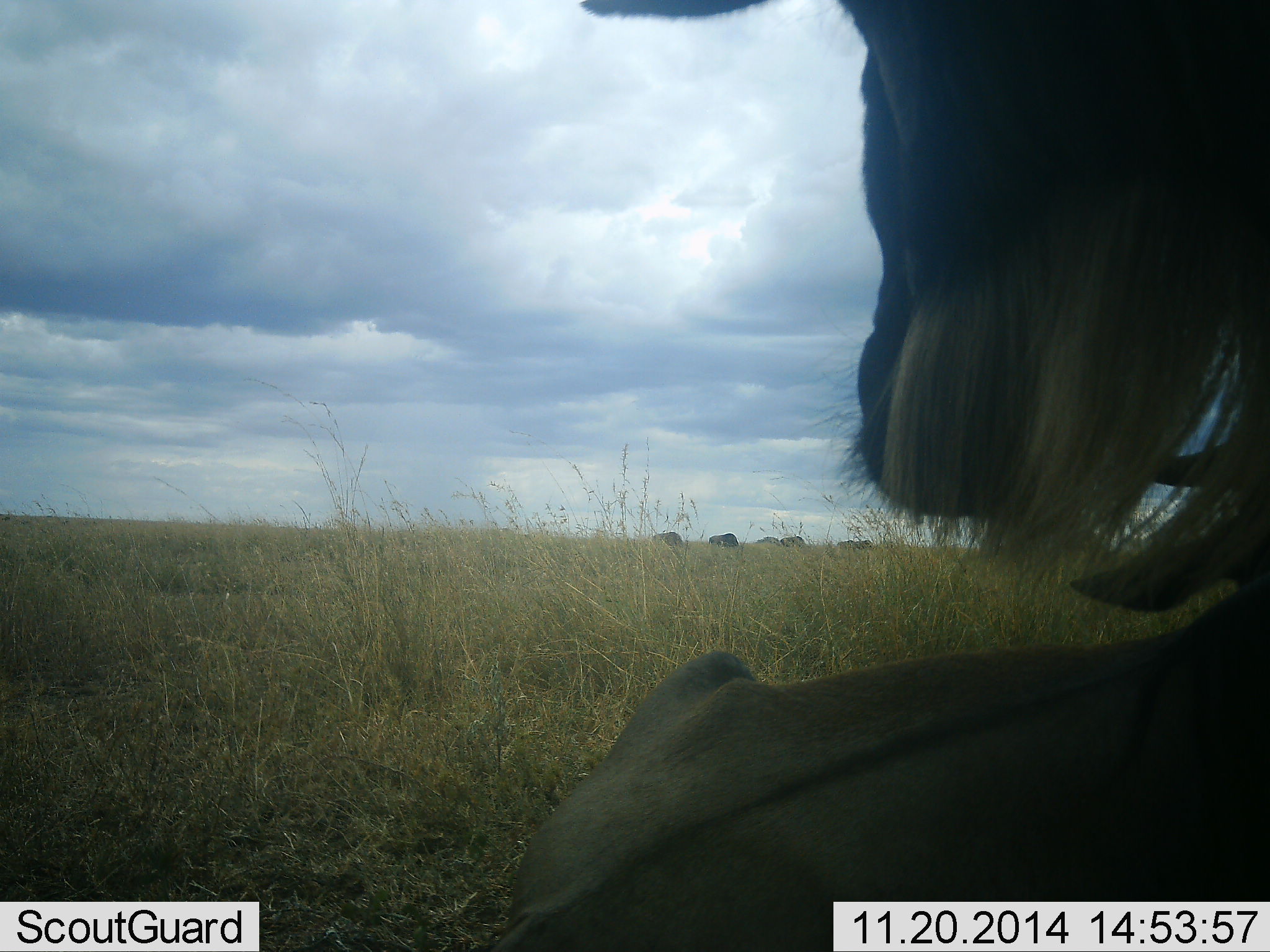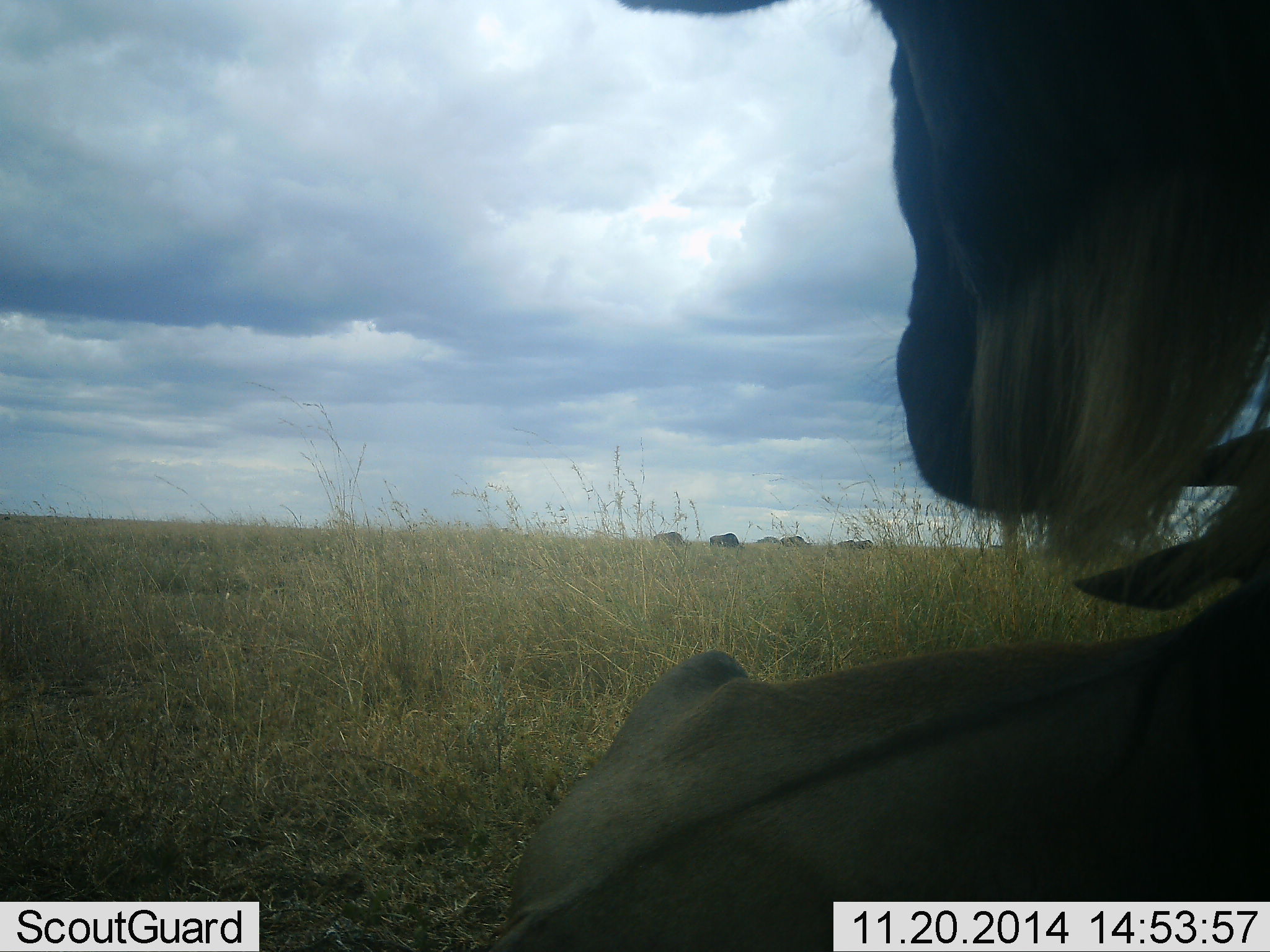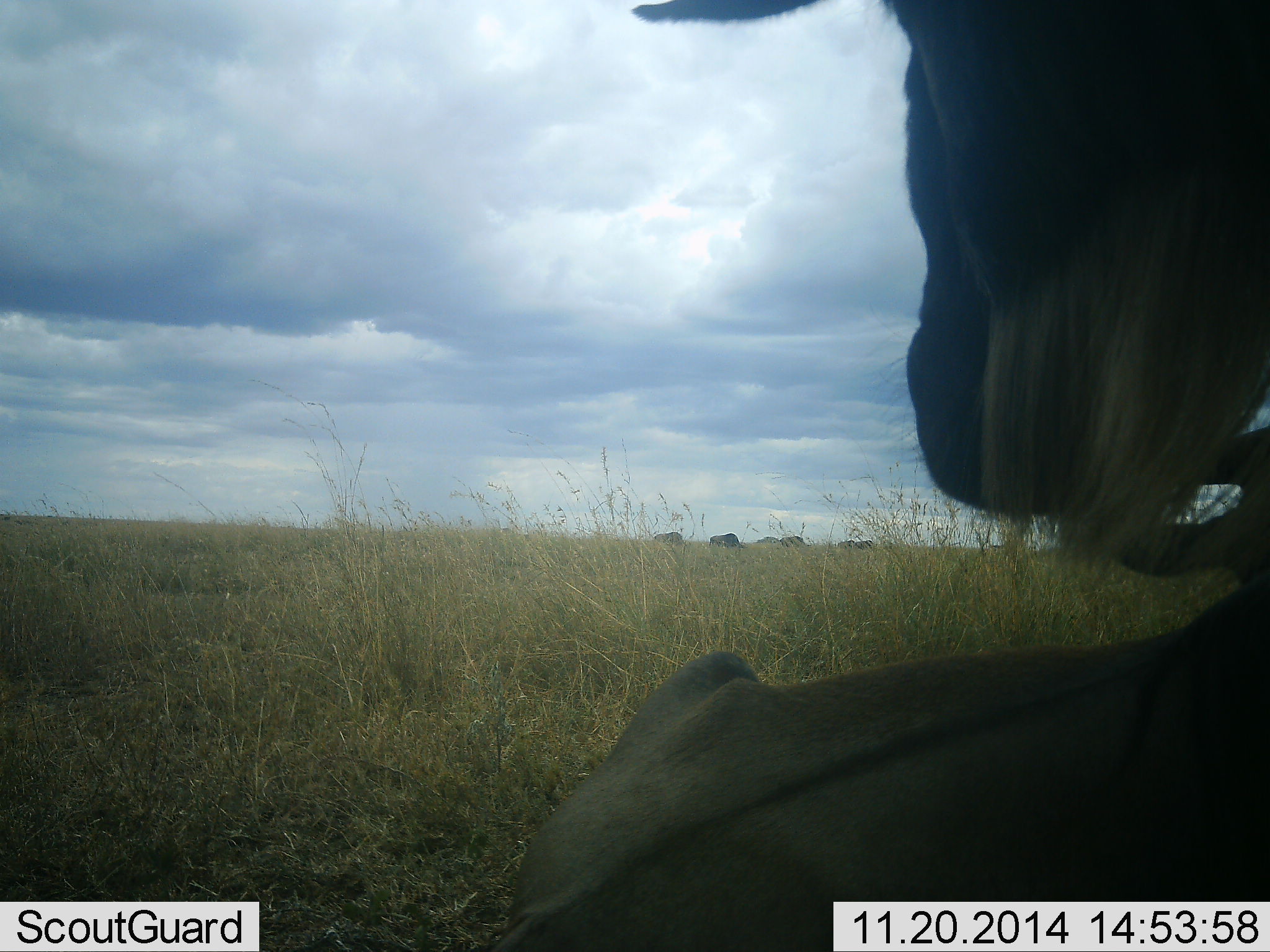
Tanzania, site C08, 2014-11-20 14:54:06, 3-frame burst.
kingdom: Animalia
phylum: Chordata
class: Mammalia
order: Artiodactyla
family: Bovidae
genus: Connochaetes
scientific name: Connochaetes taurinus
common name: blue wildebeest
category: wildebeest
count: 2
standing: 70%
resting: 100%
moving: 0%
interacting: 20%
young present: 30%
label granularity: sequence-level